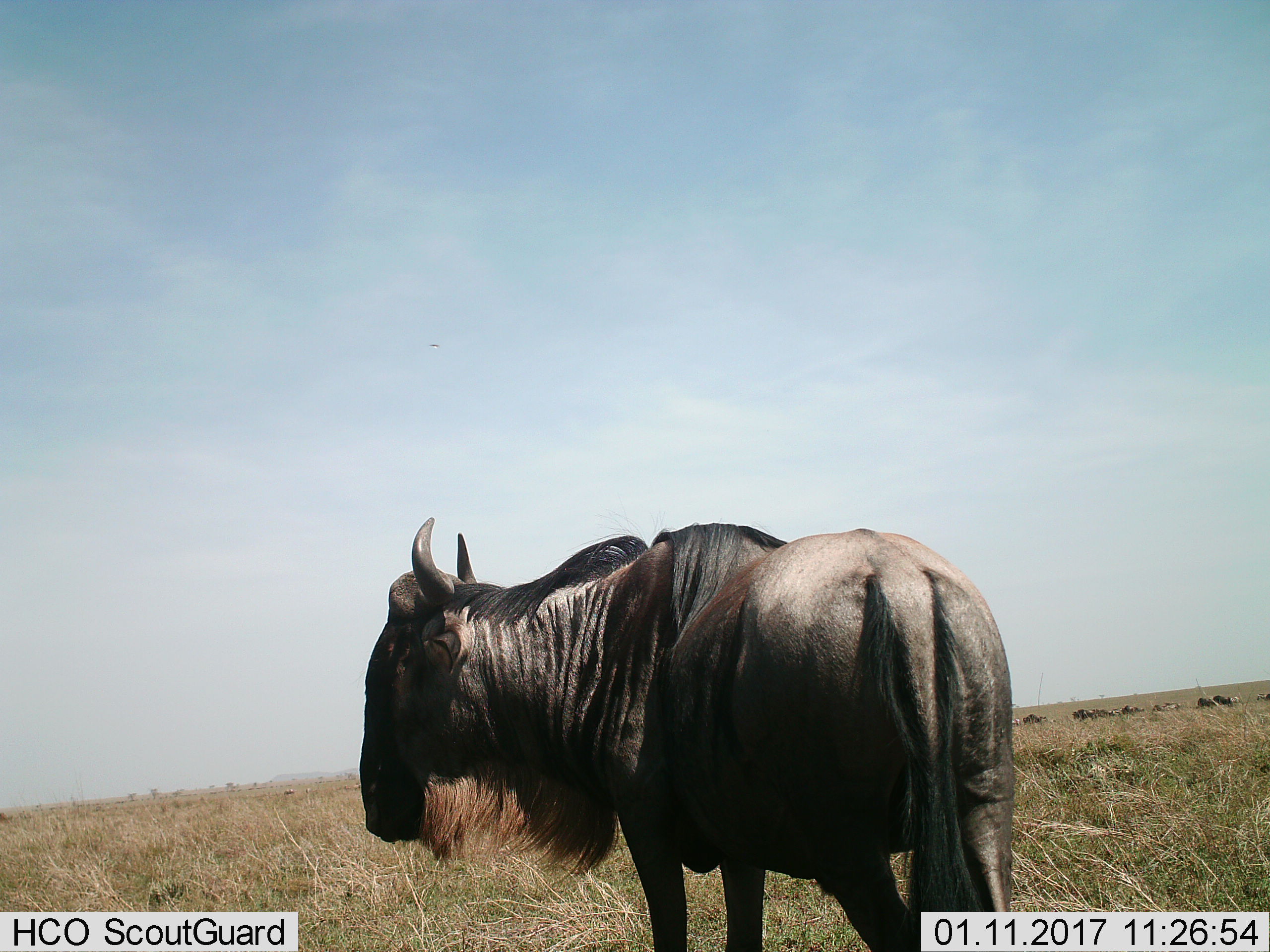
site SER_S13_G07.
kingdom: Animalia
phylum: Chordata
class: Mammalia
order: Artiodactyla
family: Bovidae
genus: Connochaetes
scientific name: Connochaetes taurinus taurinus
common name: blue wildebeest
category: wildebeestblue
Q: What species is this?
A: Wildebeestblue (blue wildebeest) (Connochaetes taurinus taurinus).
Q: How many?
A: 1.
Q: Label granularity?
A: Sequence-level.